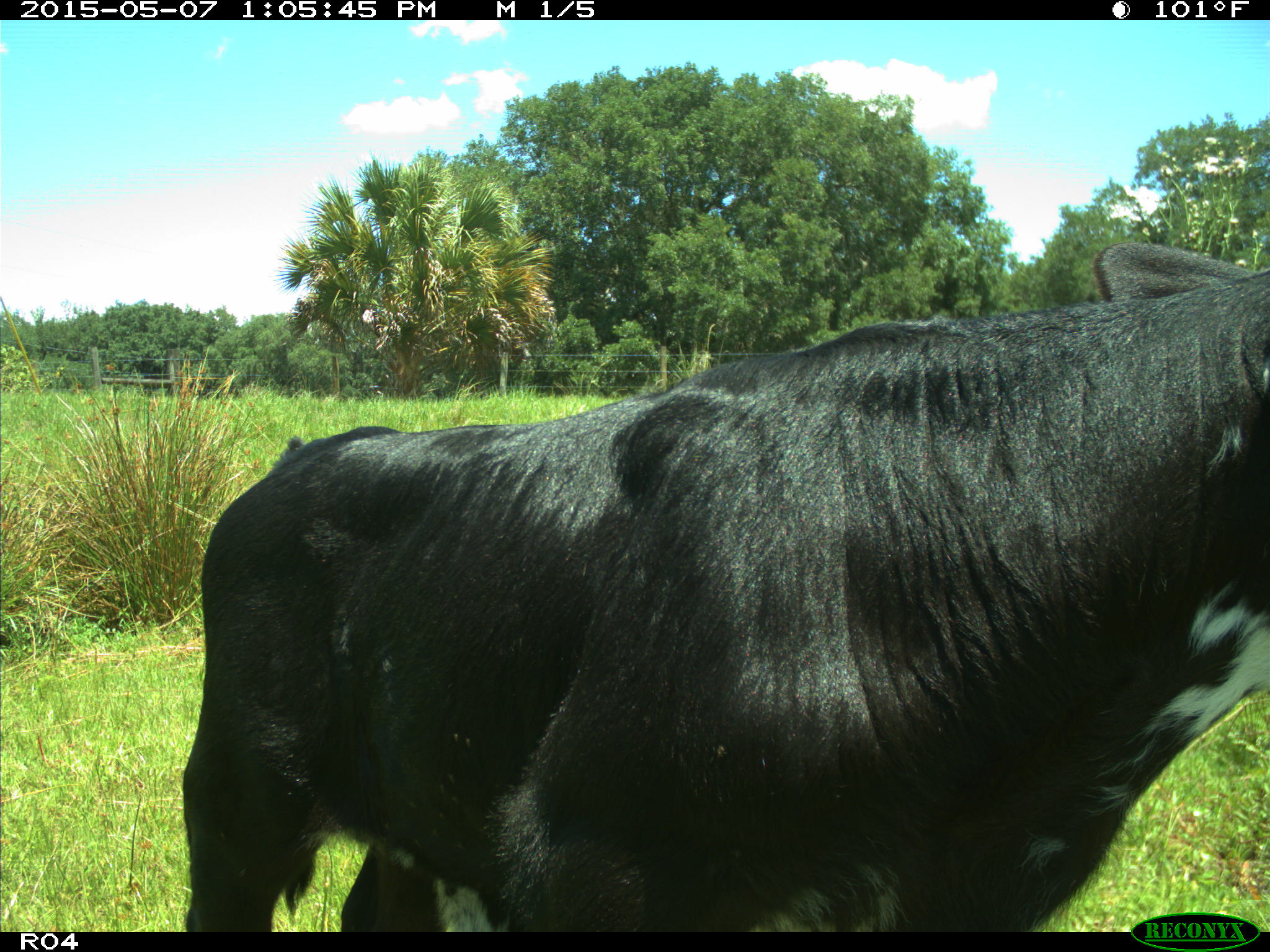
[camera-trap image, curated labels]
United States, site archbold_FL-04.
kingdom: Animalia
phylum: Chordata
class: Mammalia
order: Artiodactyla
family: Bovidae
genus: Bos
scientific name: Bos taurus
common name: domestic cow